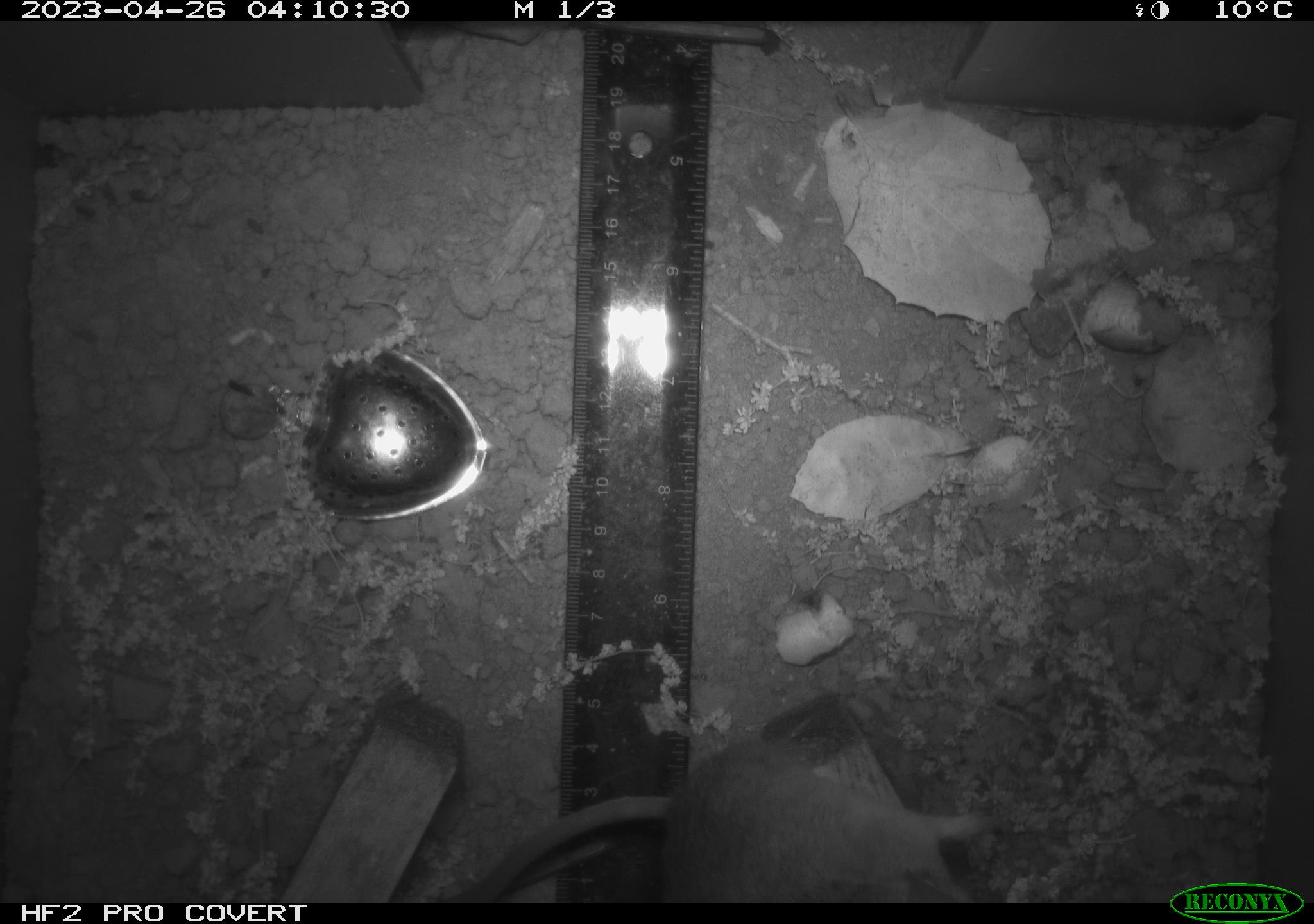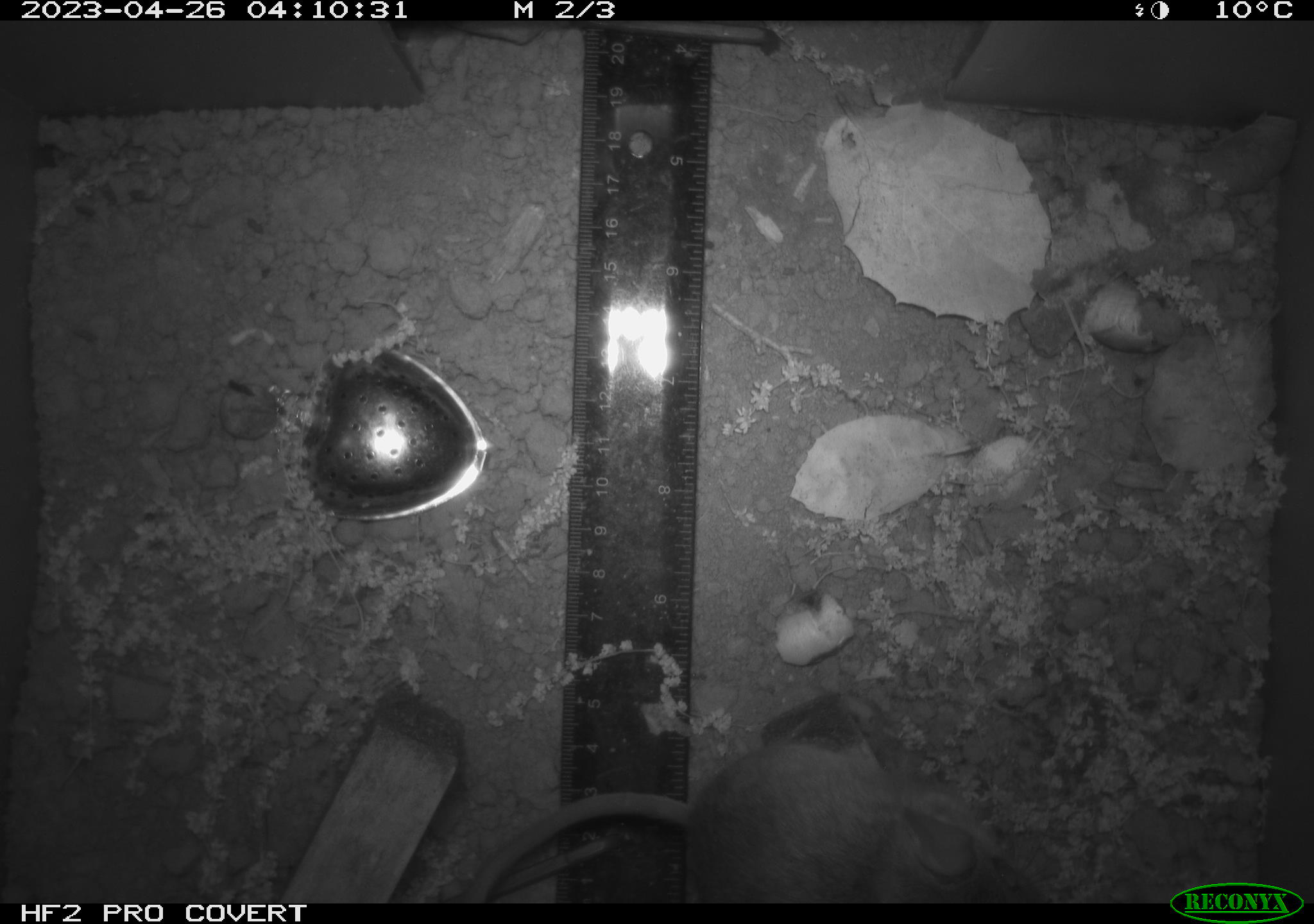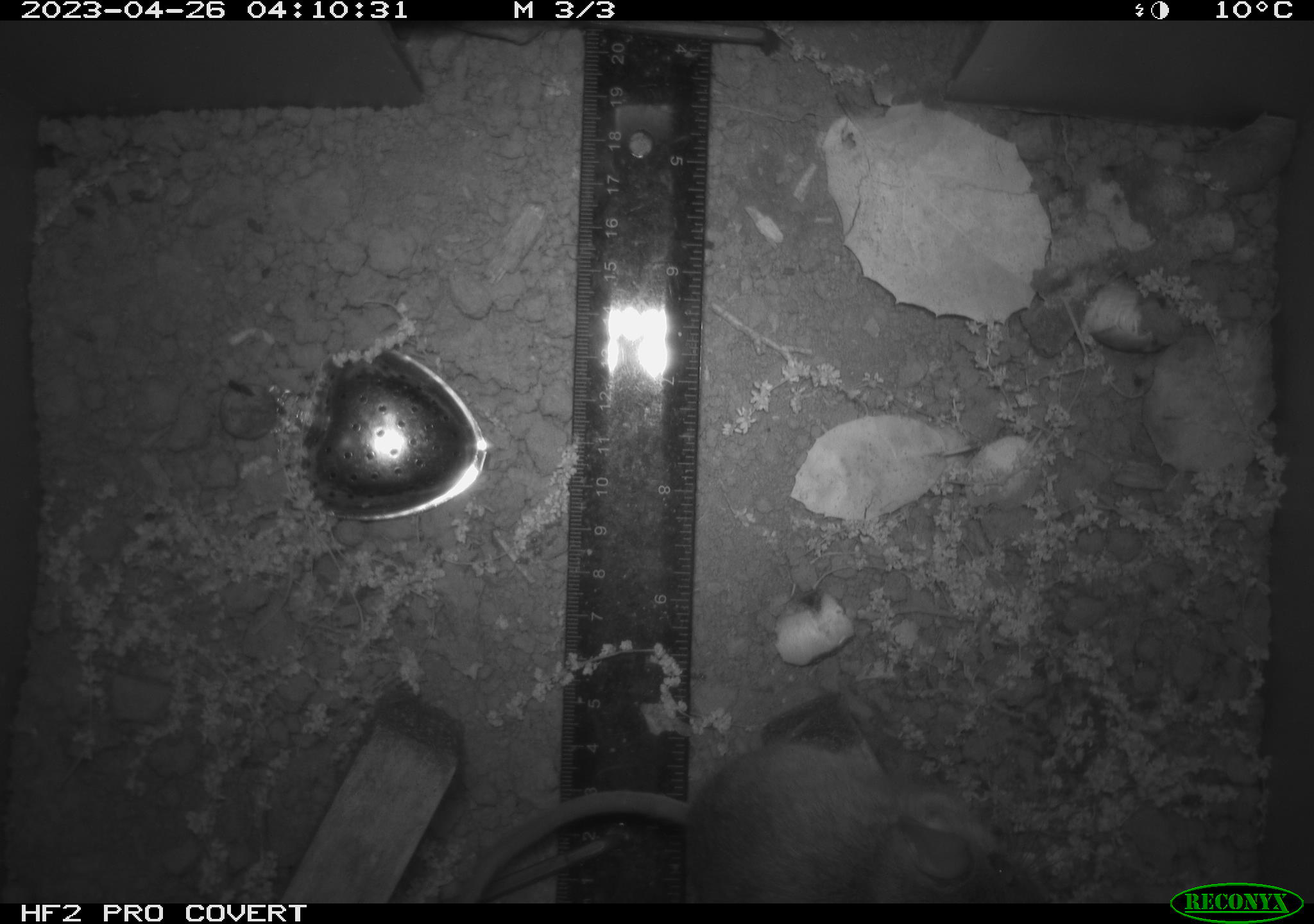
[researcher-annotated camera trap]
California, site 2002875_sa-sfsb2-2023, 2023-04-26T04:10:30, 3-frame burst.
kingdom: Animalia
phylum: Chordata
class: Mammalia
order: Rodentia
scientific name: Rodentia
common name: mouse species